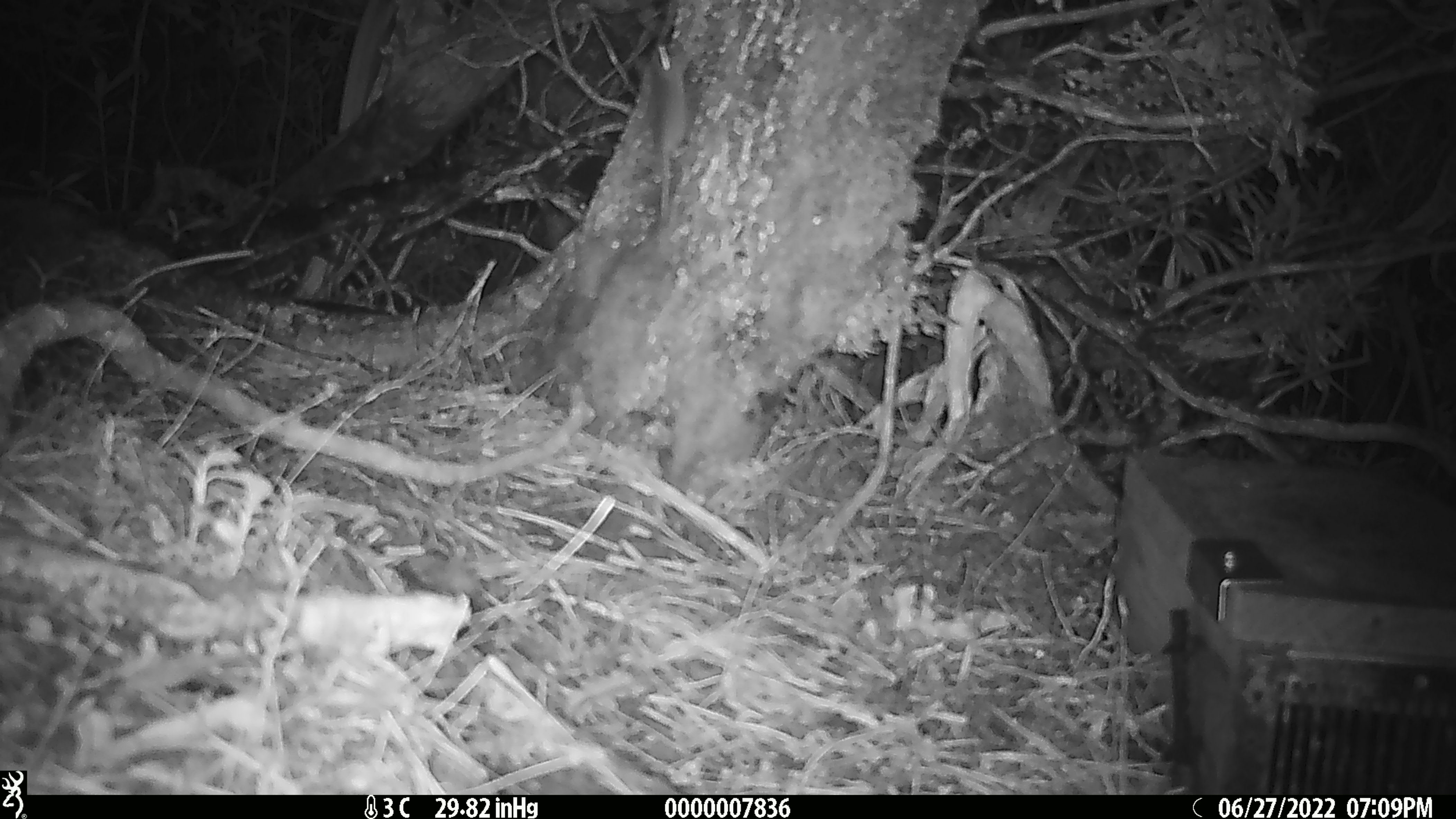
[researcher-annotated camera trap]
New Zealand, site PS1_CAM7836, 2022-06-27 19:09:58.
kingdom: Animalia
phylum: Chordata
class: Mammalia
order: Rodentia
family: Muridae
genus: Mus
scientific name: Mus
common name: mouse